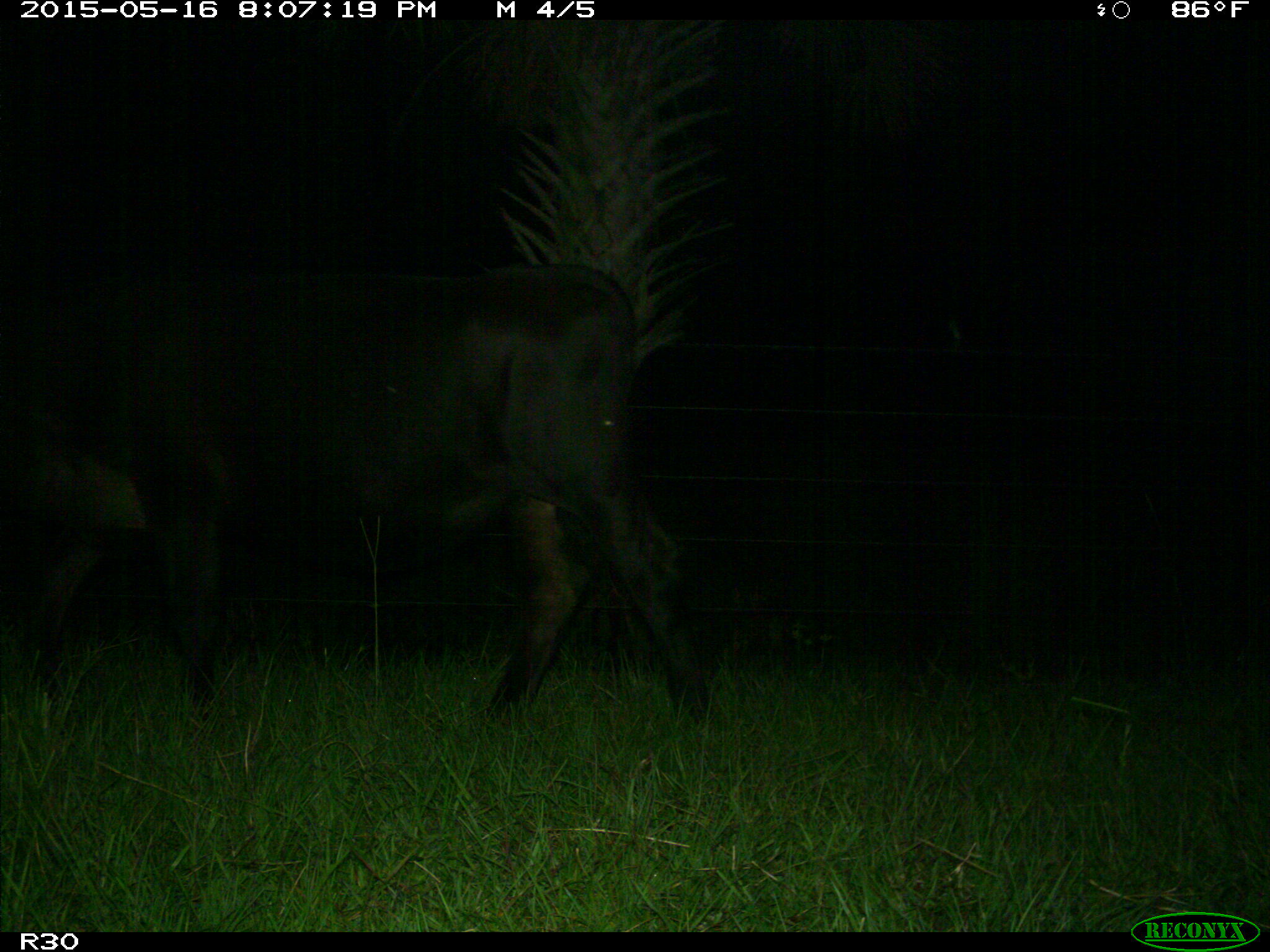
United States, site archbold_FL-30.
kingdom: Animalia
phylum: Chordata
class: Mammalia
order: Artiodactyla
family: Bovidae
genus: Bos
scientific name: Bos taurus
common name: domestic cow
Bos taurus (domestic cow).